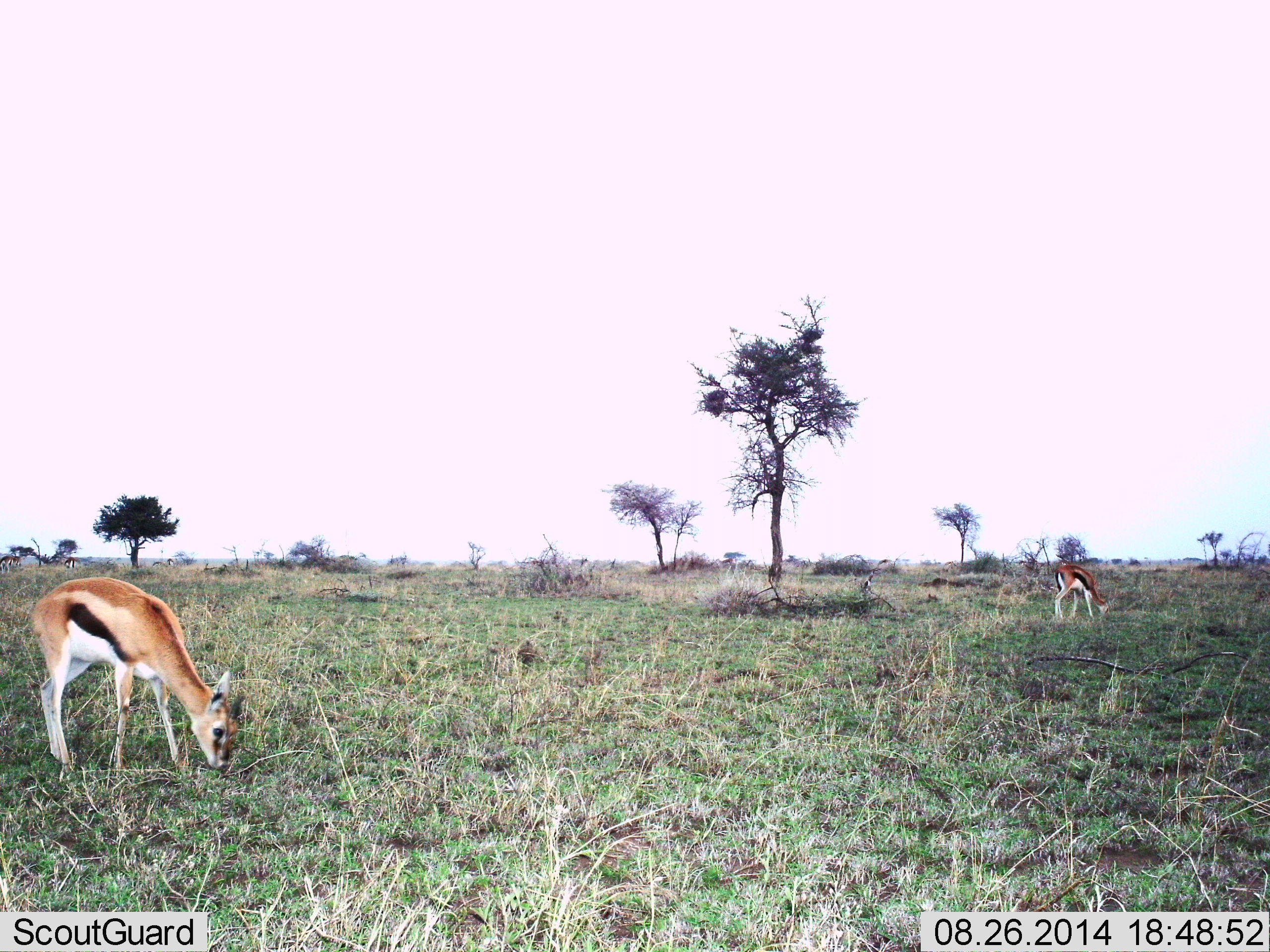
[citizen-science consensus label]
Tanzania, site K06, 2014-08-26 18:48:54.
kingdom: Animalia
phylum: Chordata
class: Mammalia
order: Artiodactyla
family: Bovidae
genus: Eudorcas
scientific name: Eudorcas thomsonii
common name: thomson's gazelle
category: gazellethomsons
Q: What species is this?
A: Gazellethomsons (thomson's gazelle) (Eudorcas thomsonii).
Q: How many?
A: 2.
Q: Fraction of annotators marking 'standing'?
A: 30%.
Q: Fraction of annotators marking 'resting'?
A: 0%.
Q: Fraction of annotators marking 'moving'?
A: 10%.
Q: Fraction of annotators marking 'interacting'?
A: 0%.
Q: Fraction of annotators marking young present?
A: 0%.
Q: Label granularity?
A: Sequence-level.